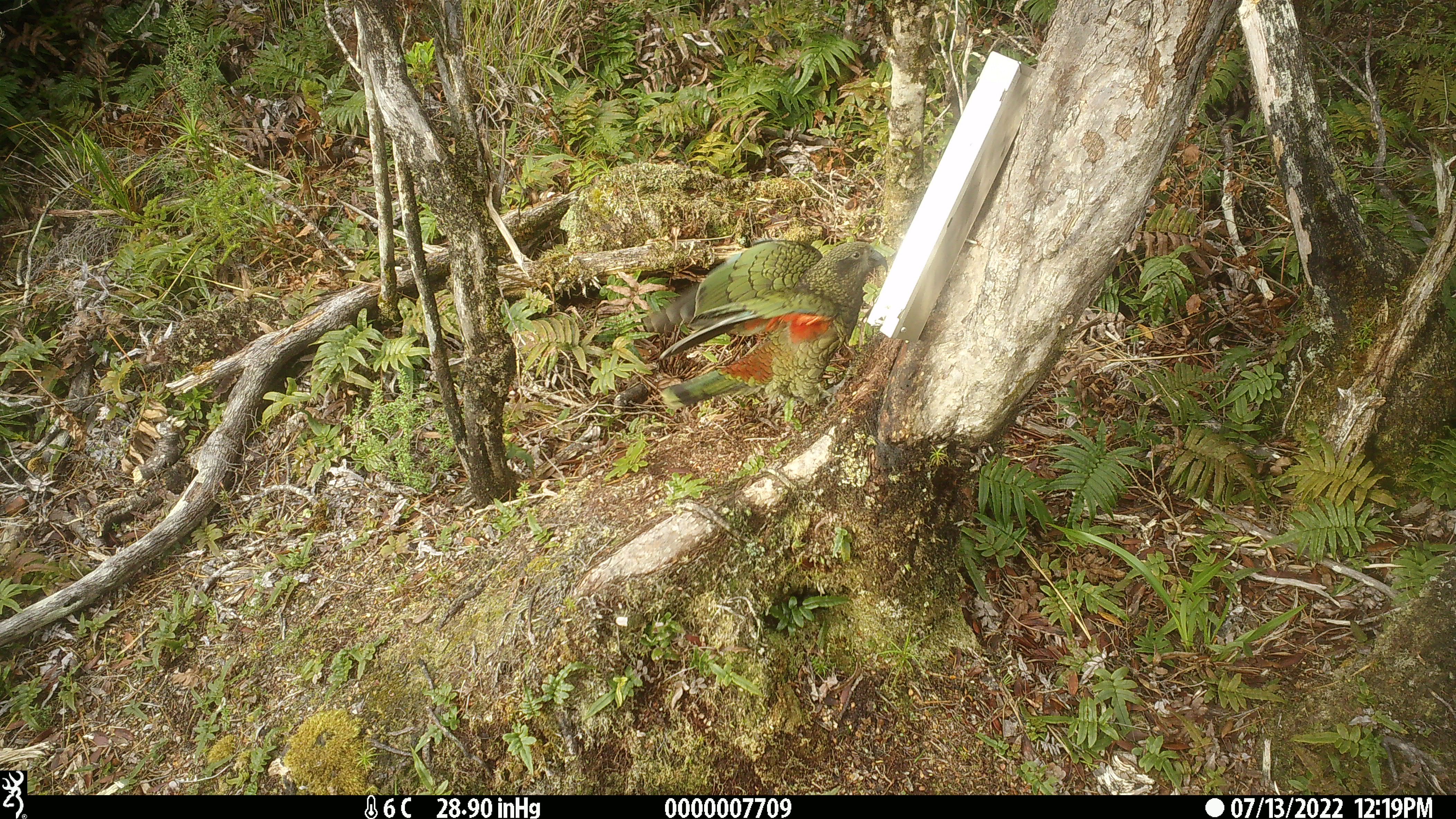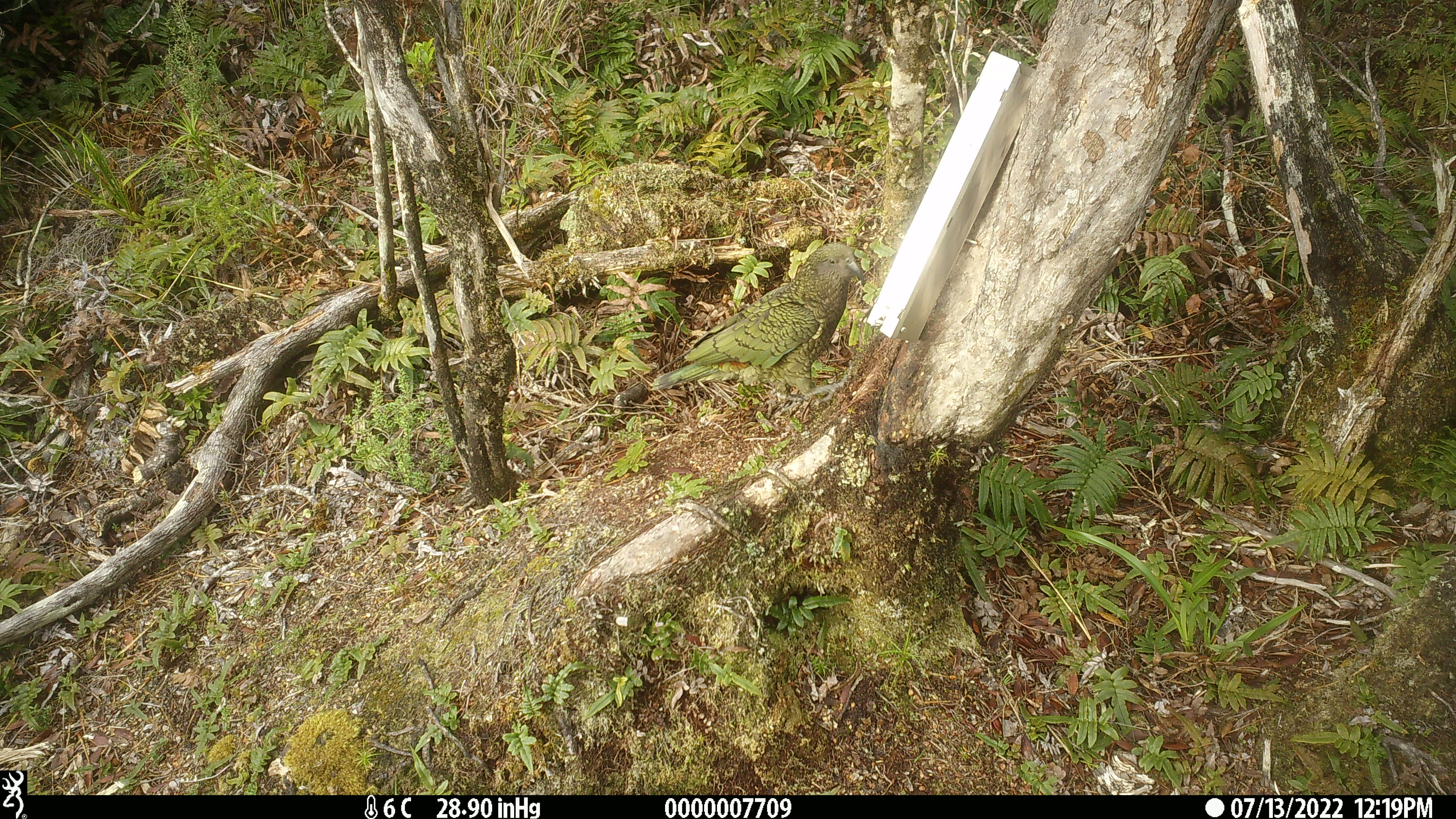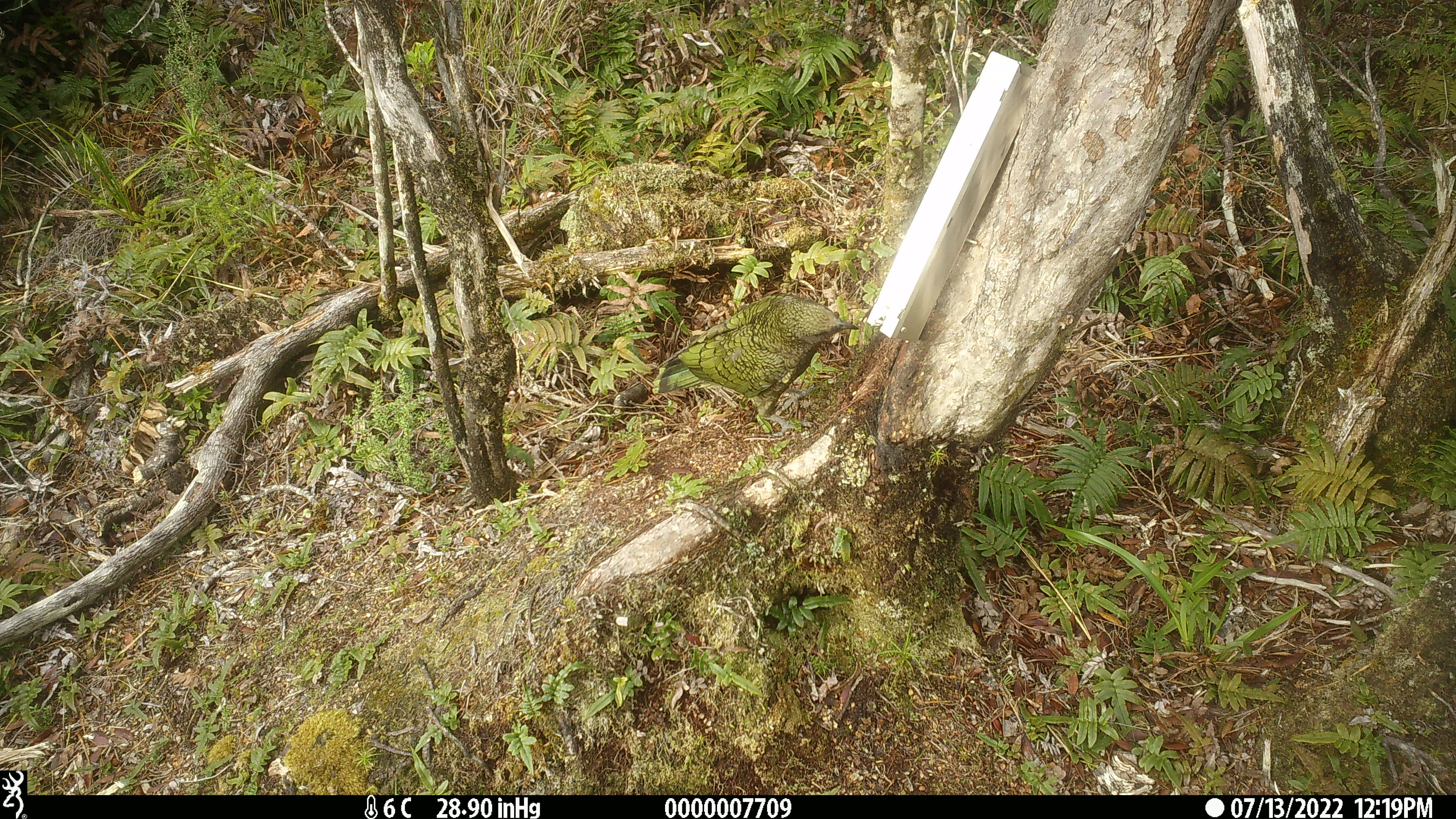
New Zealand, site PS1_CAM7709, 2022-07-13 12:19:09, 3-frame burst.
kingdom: Animalia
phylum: Chordata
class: Aves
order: Psittaciformes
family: Strigopidae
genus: Nestor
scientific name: Nestor notabilis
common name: kea